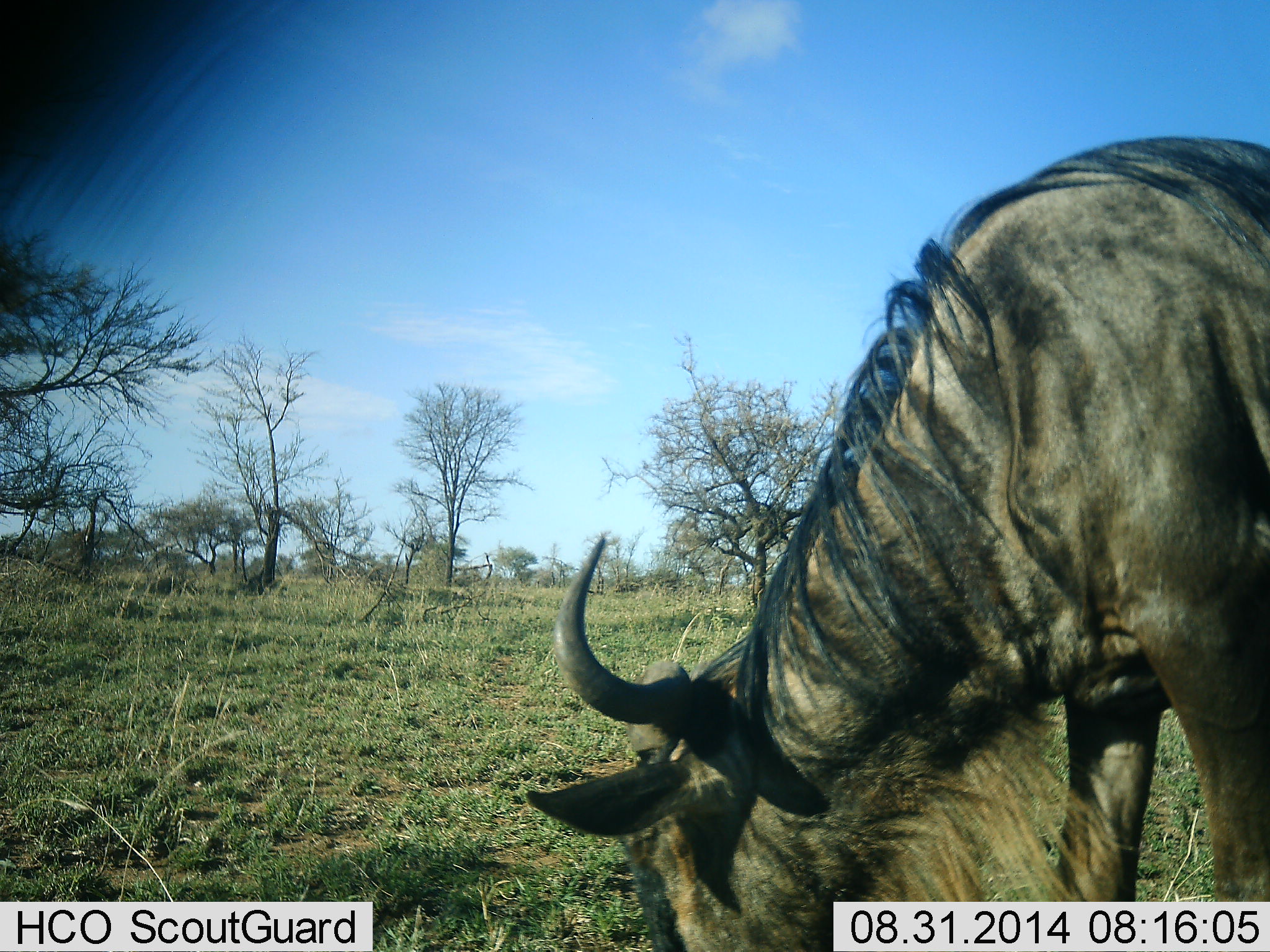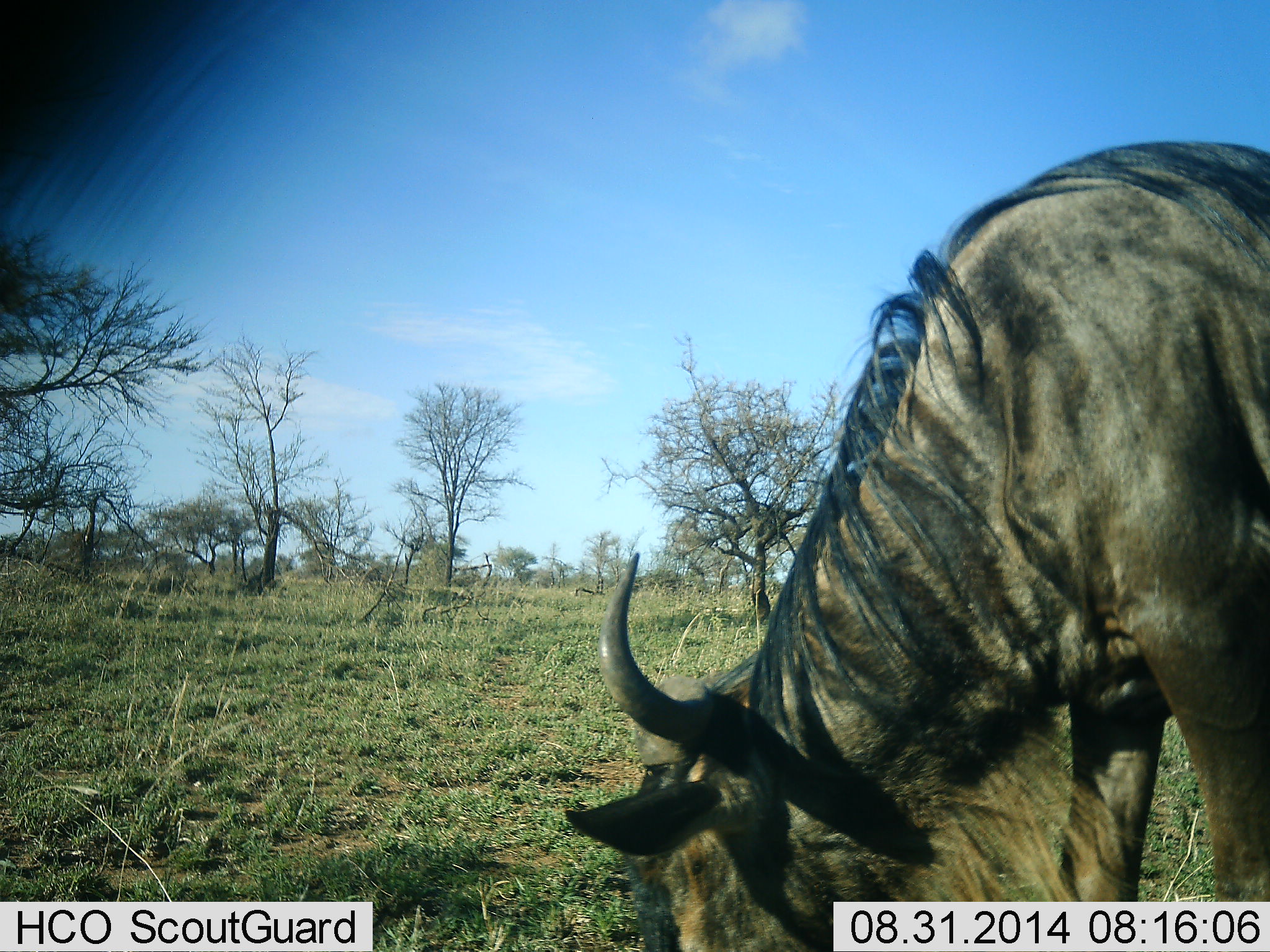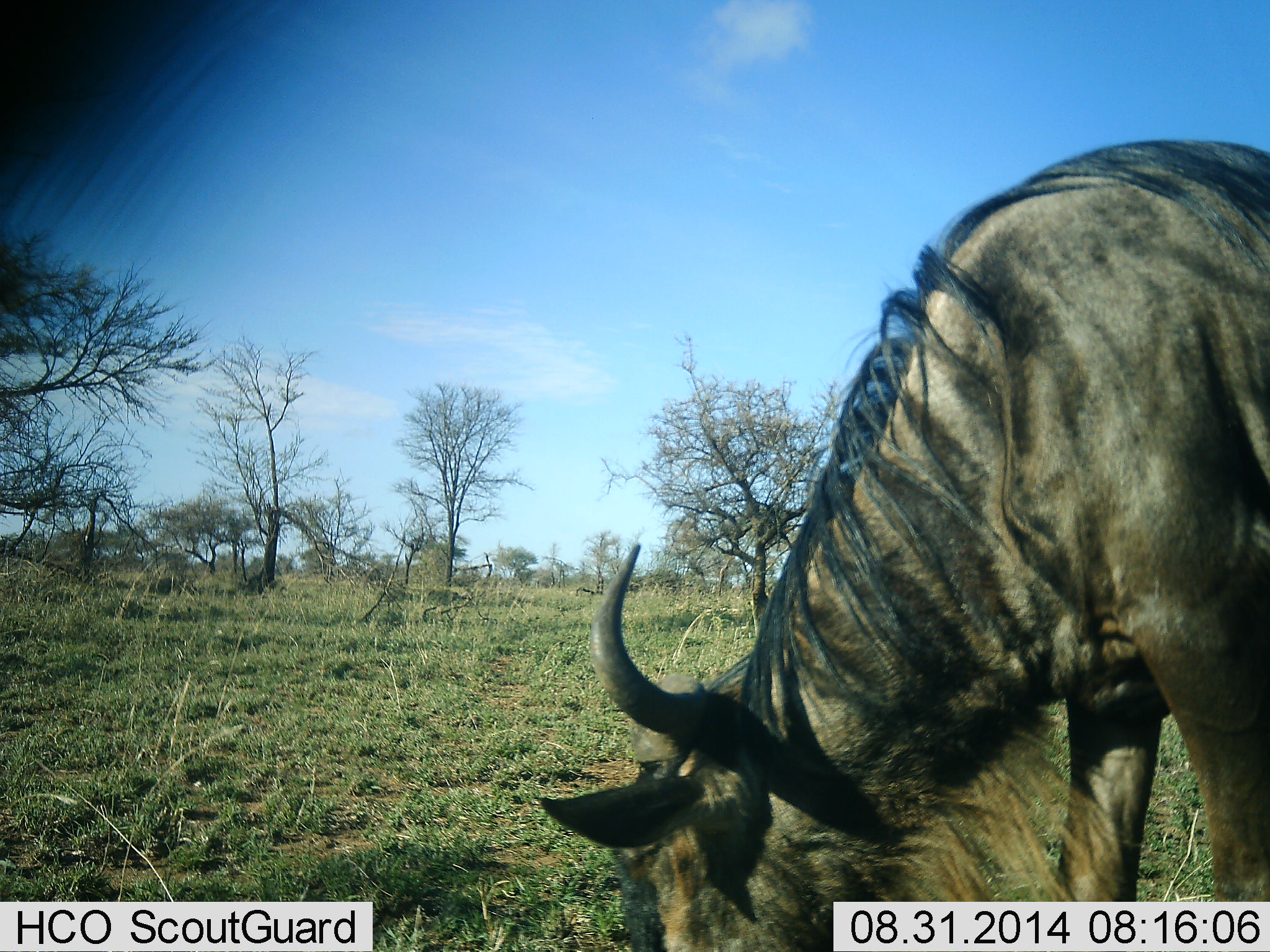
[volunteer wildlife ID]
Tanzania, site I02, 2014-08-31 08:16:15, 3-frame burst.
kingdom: Animalia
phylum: Chordata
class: Mammalia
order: Artiodactyla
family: Bovidae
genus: Connochaetes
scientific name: Connochaetes taurinus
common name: blue wildebeest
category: wildebeest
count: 1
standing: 10%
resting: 0%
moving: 0%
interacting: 0%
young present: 0%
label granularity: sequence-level